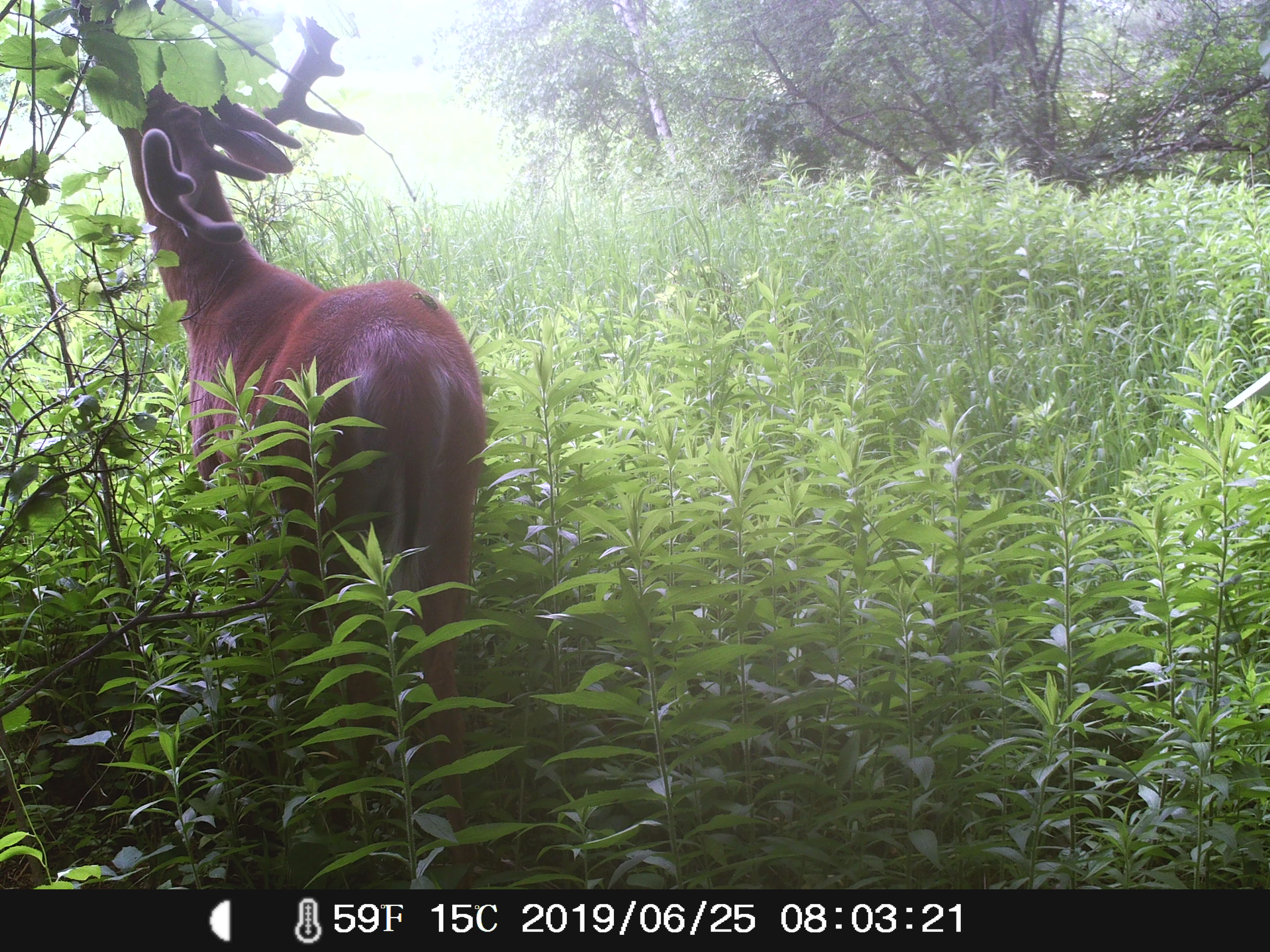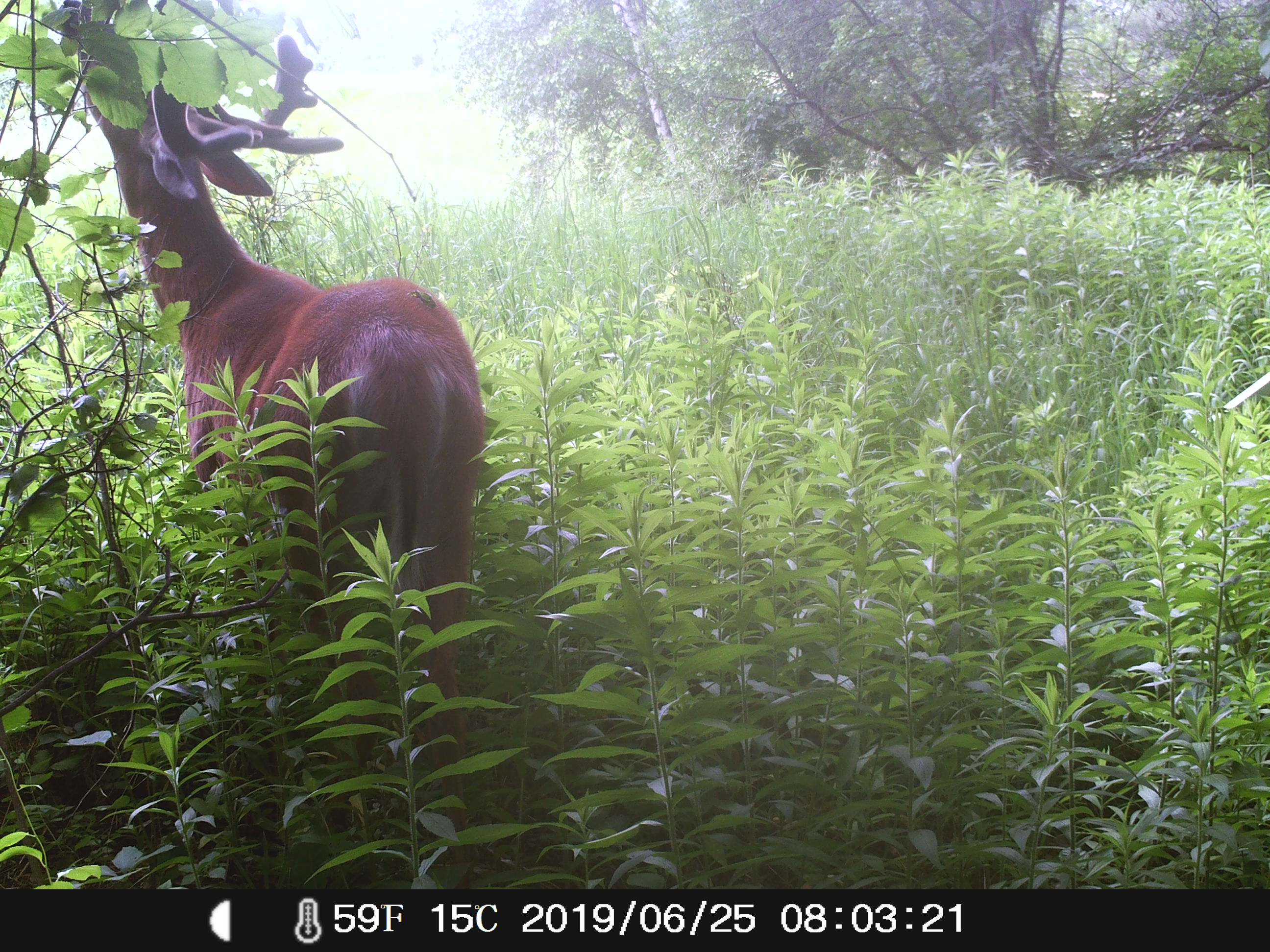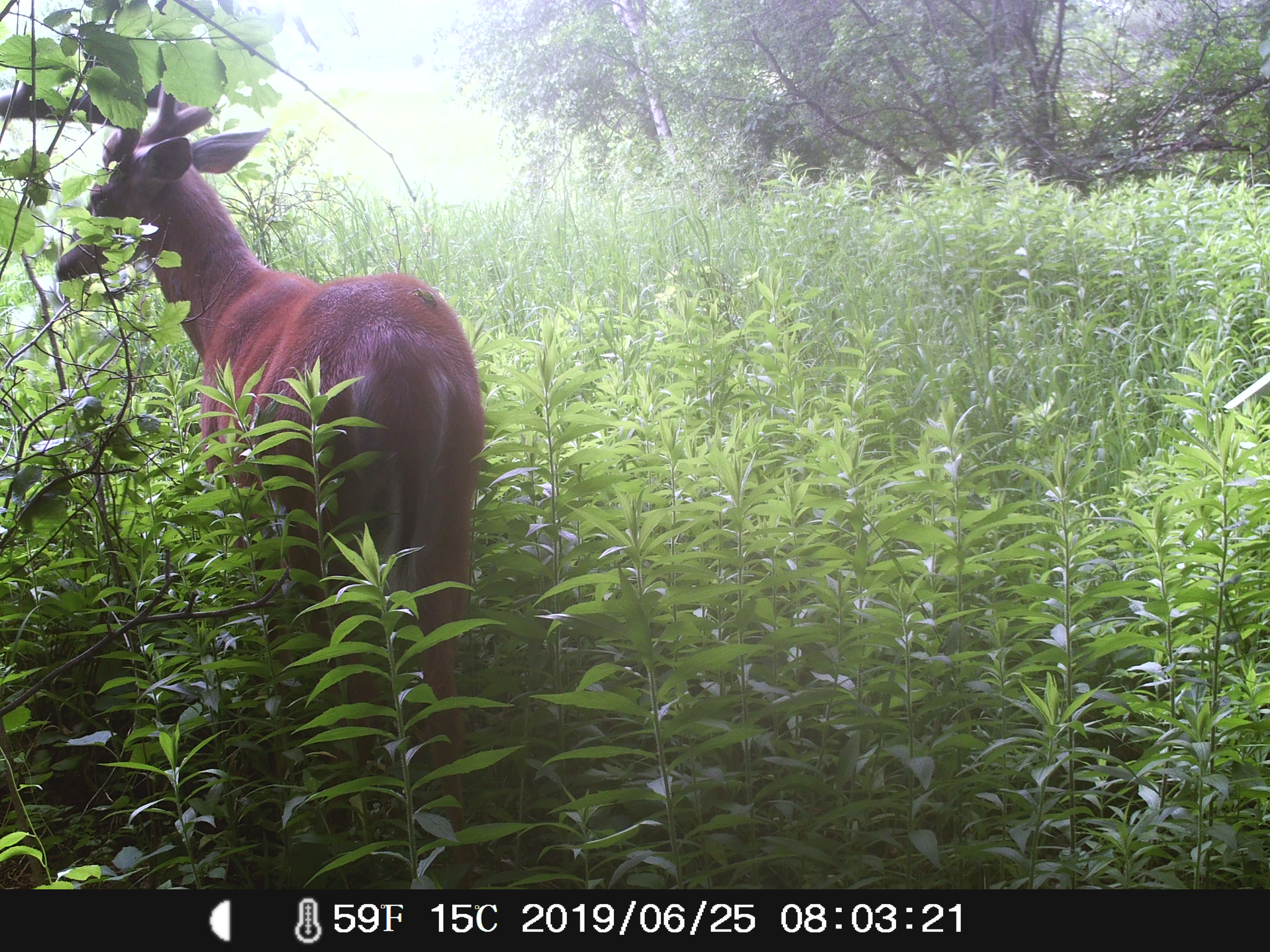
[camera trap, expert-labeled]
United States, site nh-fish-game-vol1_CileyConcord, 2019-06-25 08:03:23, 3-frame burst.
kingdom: Animalia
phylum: Chordata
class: Mammalia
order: Artiodactyla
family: Cervidae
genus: Odocoileus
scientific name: Odocoileus virginianus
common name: white-tailed deer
White-tailed deer (Odocoileus virginianus).